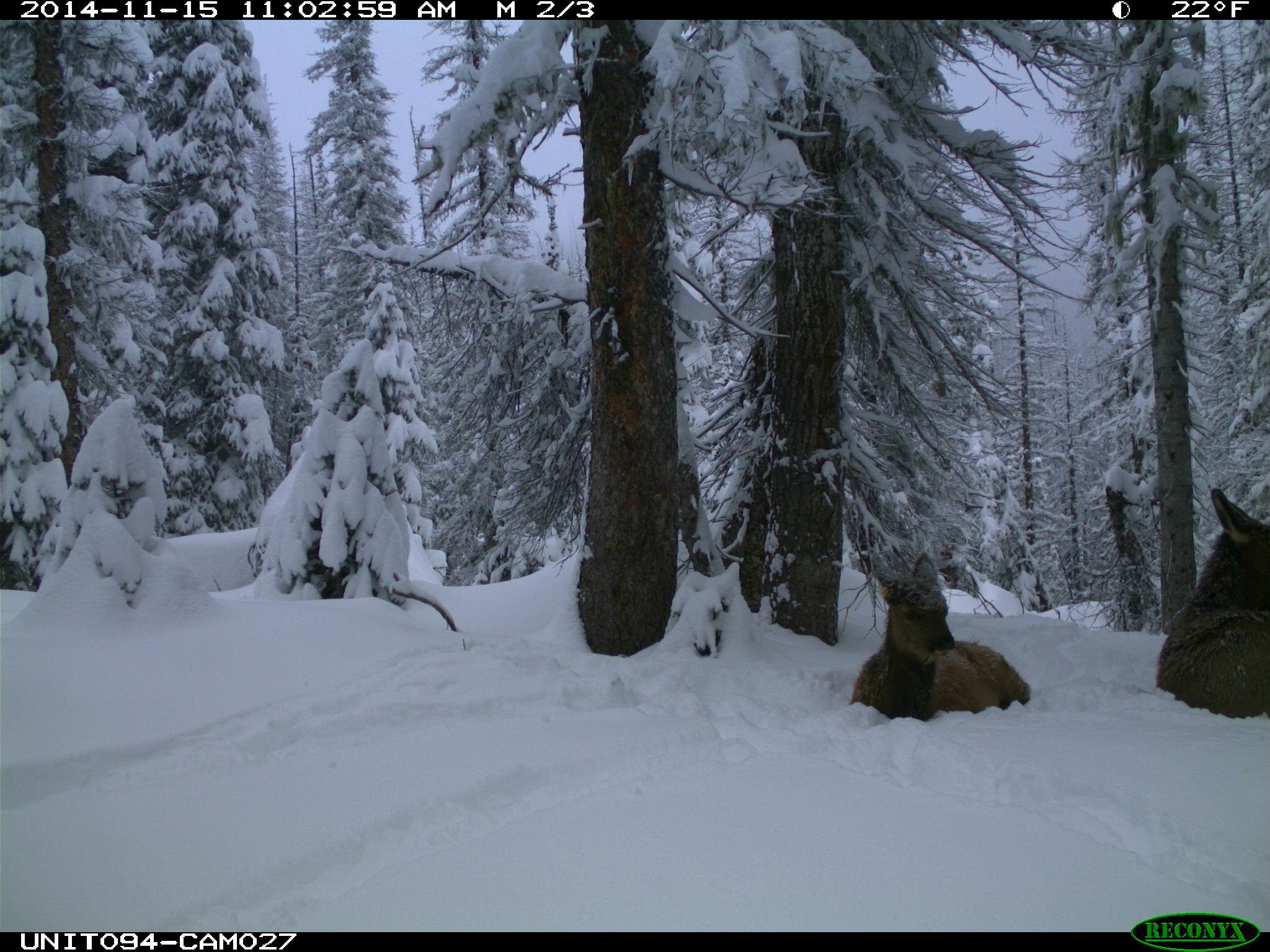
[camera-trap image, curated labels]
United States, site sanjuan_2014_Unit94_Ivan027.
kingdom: Animalia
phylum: Chordata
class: Mammalia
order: Artiodactyla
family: Cervidae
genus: Cervus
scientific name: Cervus elaphus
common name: red deer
Cervus elaphus (red deer).